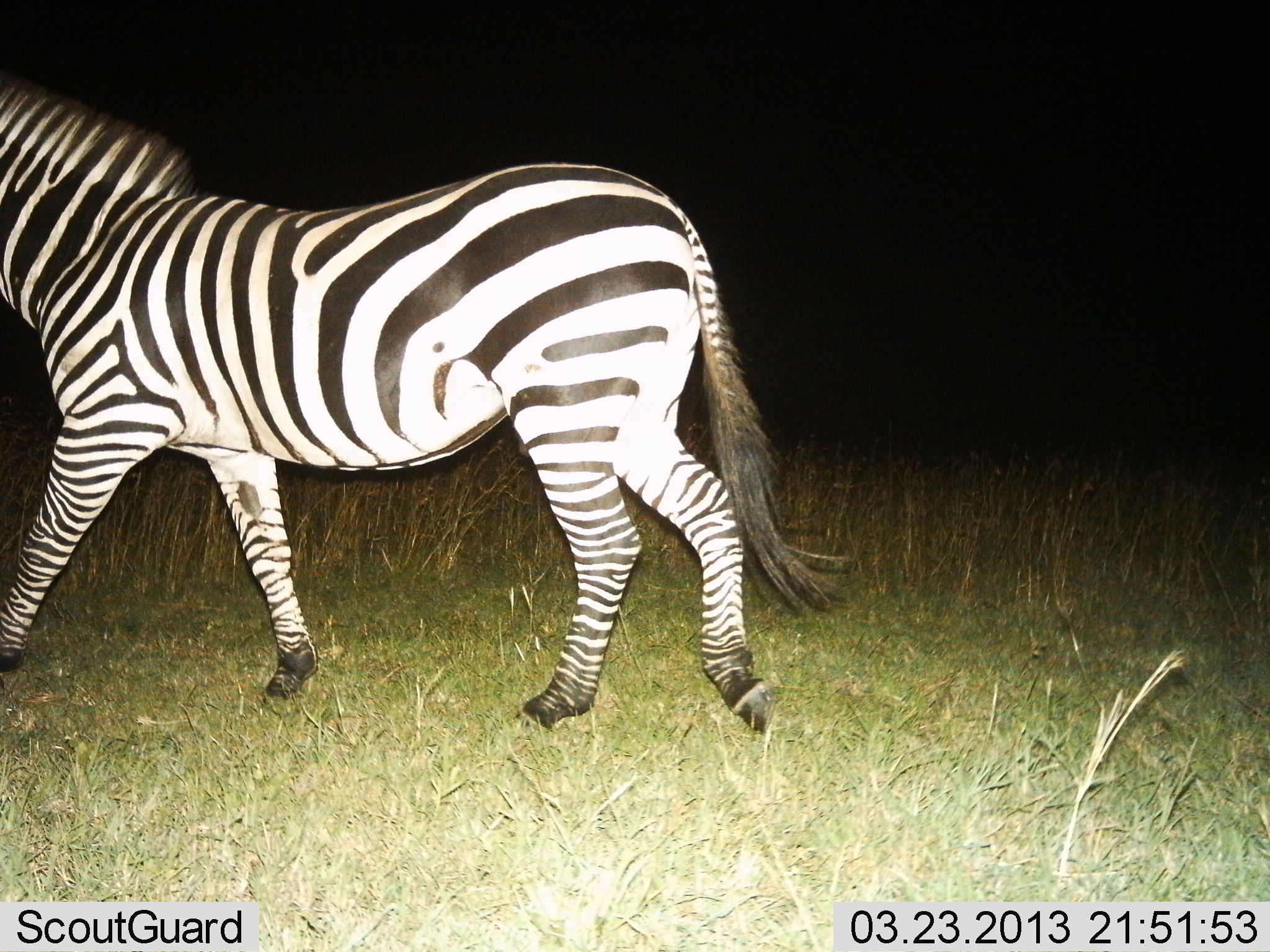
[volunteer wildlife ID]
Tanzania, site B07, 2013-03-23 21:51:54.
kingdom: Animalia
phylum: Chordata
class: Mammalia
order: Perissodactyla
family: Equidae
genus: Equus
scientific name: Equus quagga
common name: plains zebra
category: zebra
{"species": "zebra (plains zebra) (Equus quagga)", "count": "1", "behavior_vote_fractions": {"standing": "8%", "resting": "0%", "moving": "95%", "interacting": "0%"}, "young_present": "0%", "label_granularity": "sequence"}